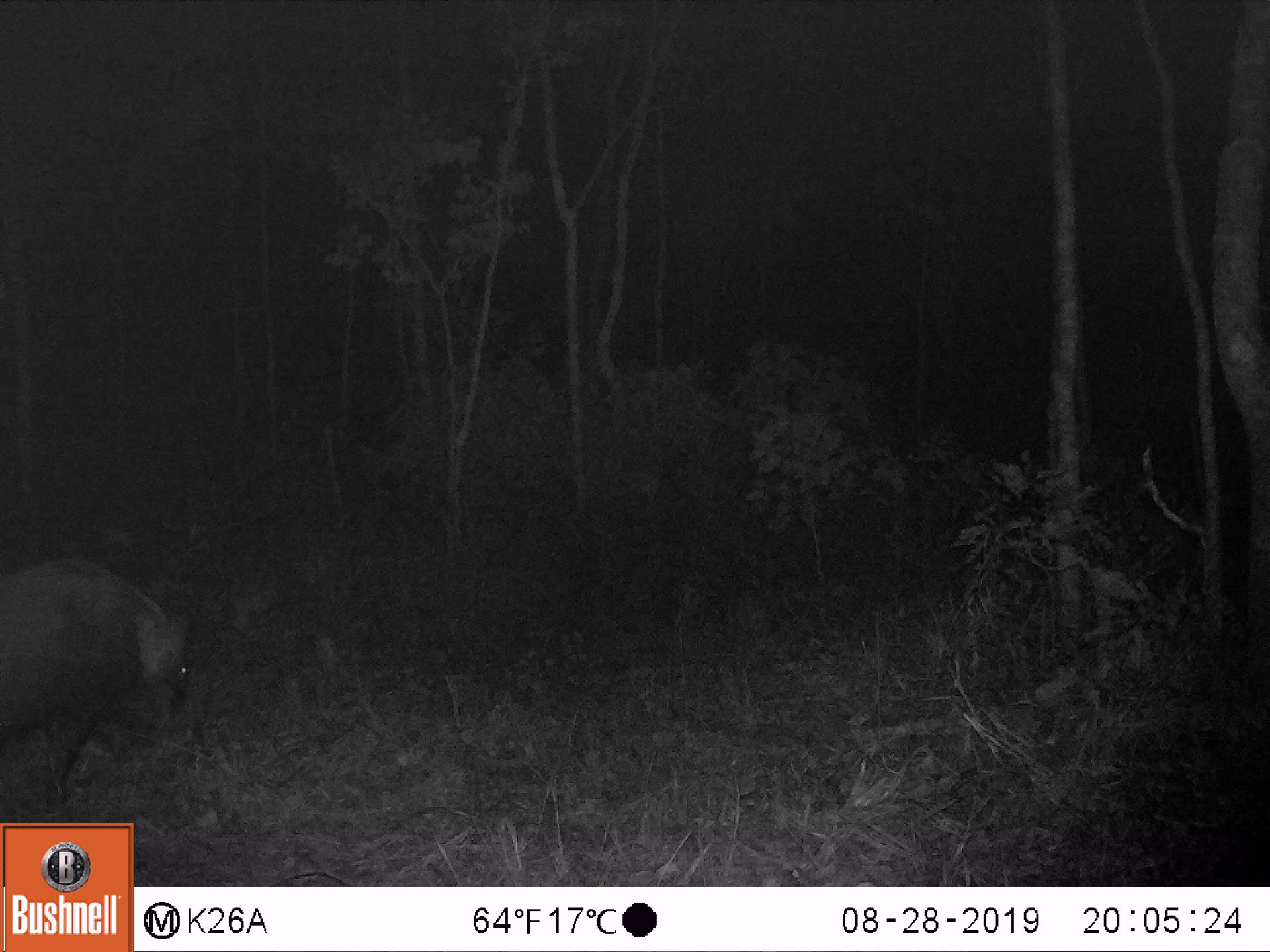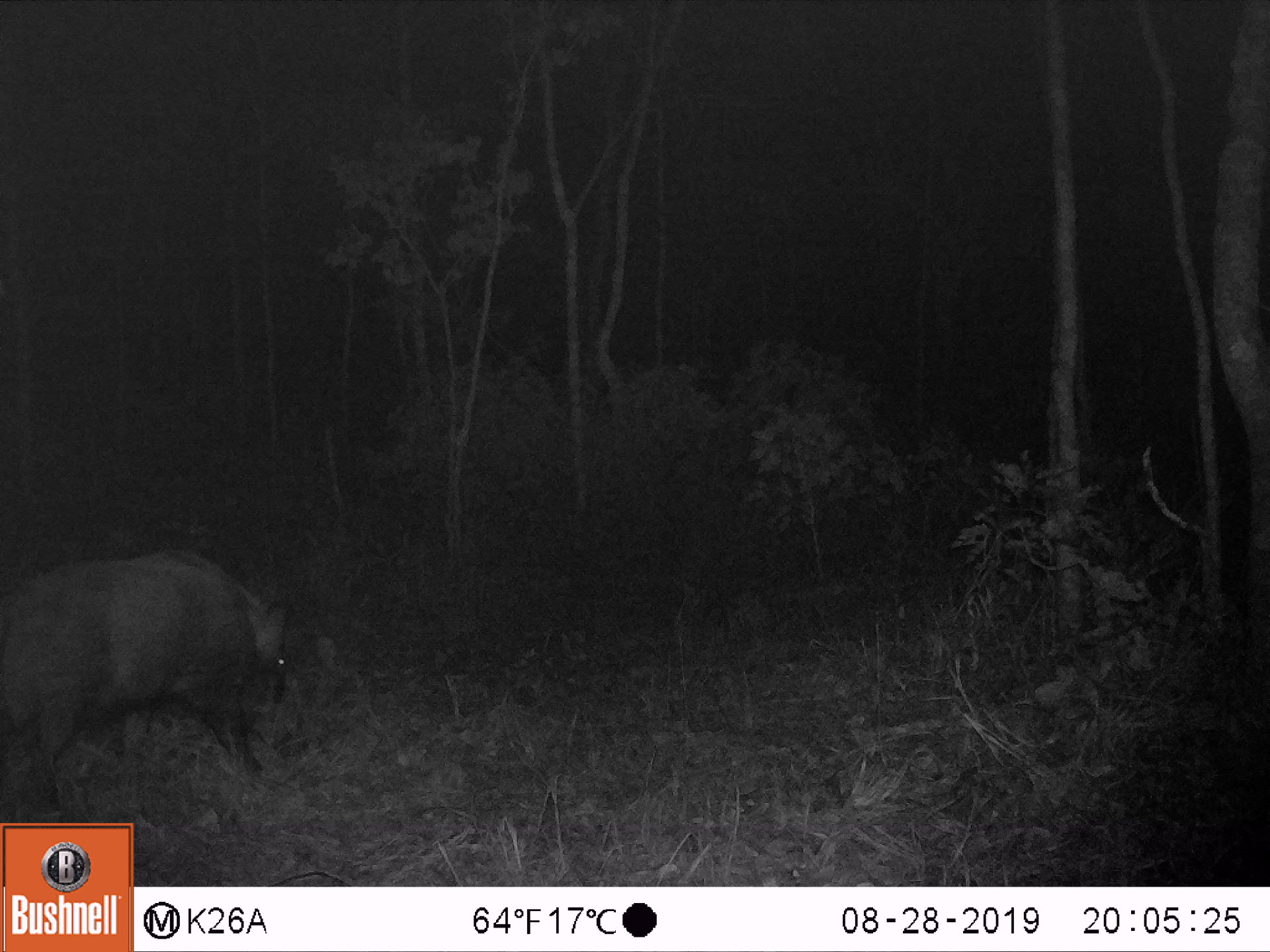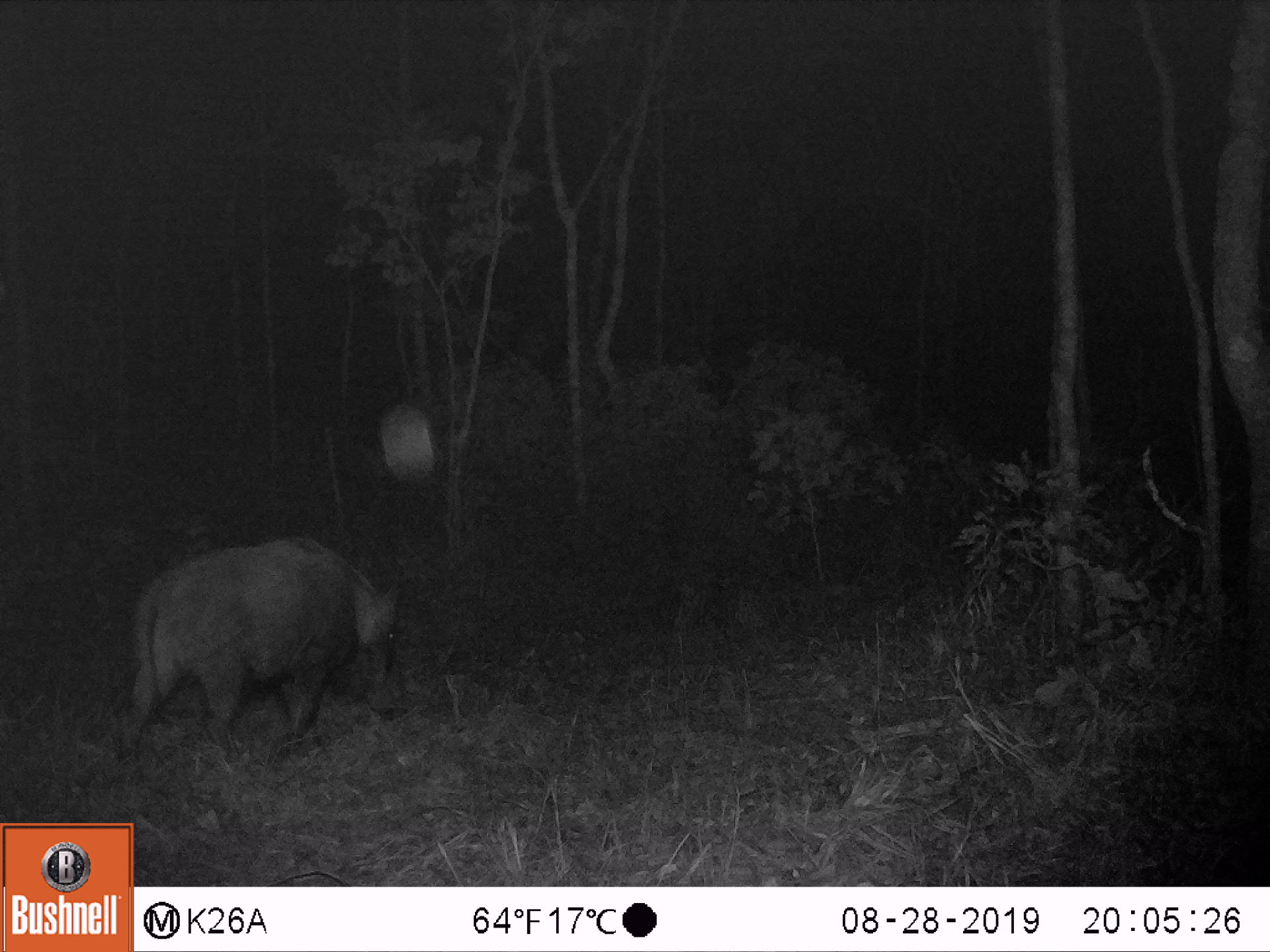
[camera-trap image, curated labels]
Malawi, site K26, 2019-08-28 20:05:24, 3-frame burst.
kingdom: Animalia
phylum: Chordata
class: Mammalia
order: Artiodactyla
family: Suidae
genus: Potamochoerus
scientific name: Potamochoerus larvatus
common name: bushpig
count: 1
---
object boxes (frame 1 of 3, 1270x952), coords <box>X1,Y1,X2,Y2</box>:
bushpig: <box>0,548,203,814</box>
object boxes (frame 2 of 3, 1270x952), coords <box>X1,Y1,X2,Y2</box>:
bushpig: <box>0,539,308,819</box>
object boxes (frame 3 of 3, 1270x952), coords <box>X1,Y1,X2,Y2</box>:
bushpig: <box>112,528,421,783</box>